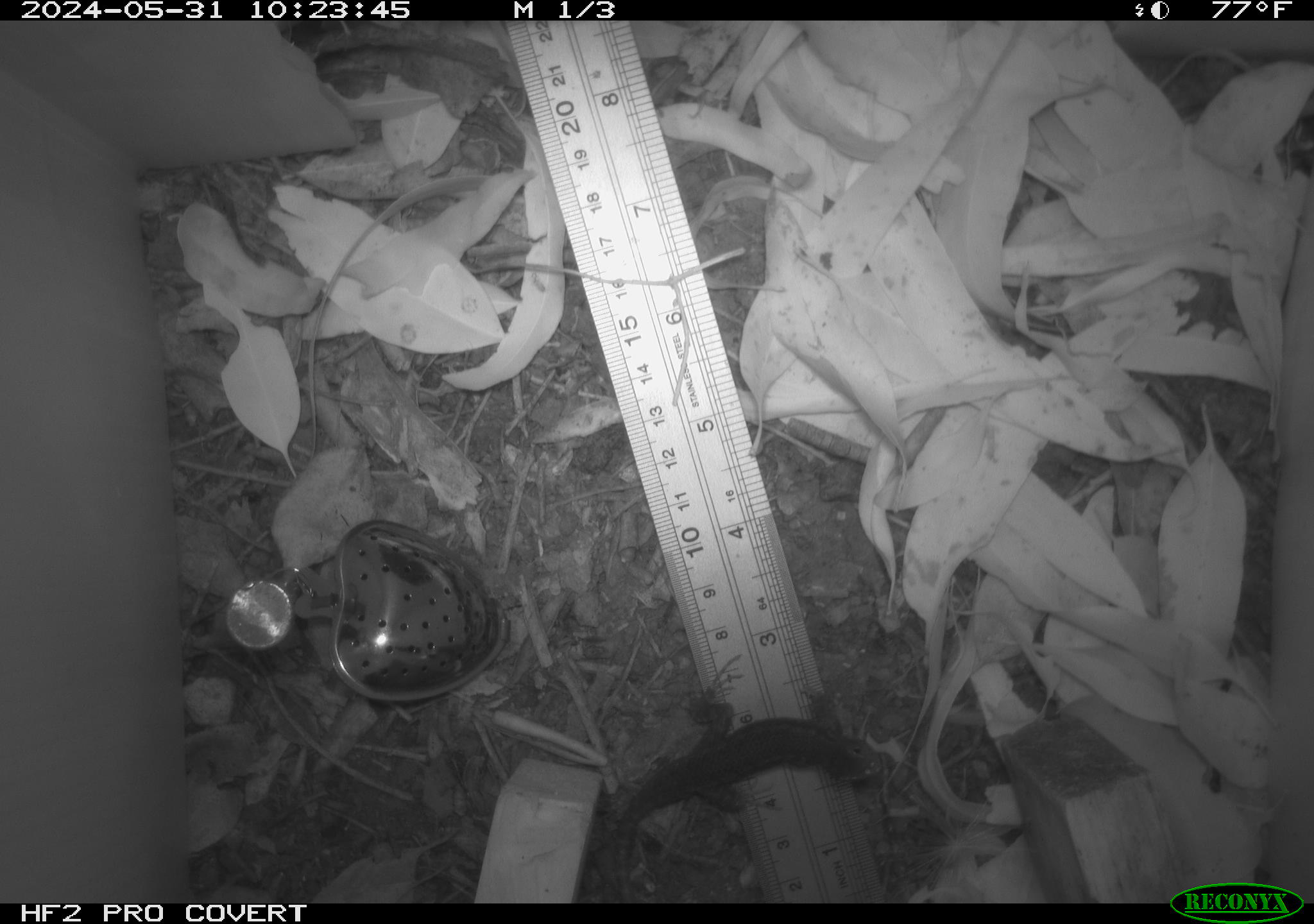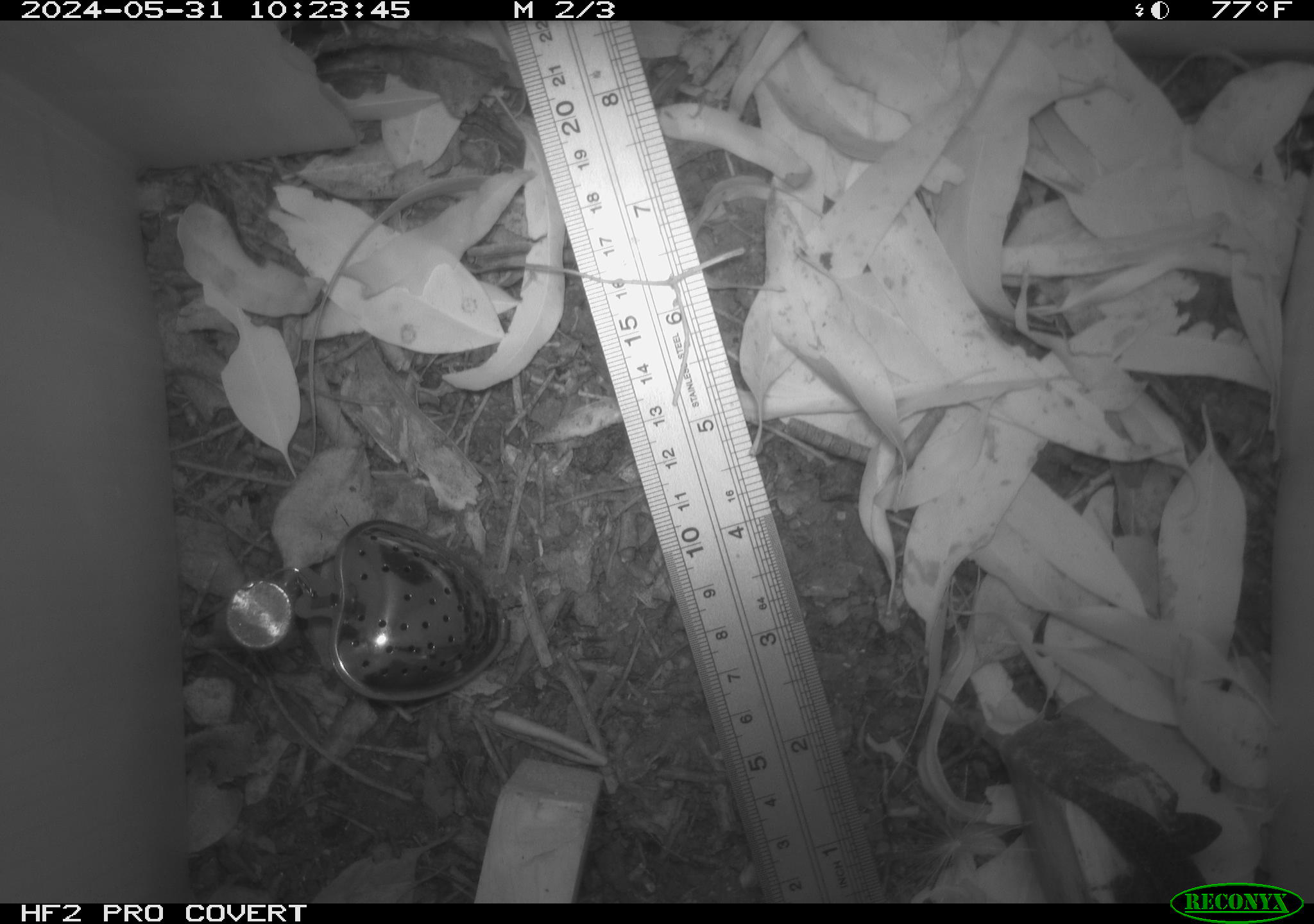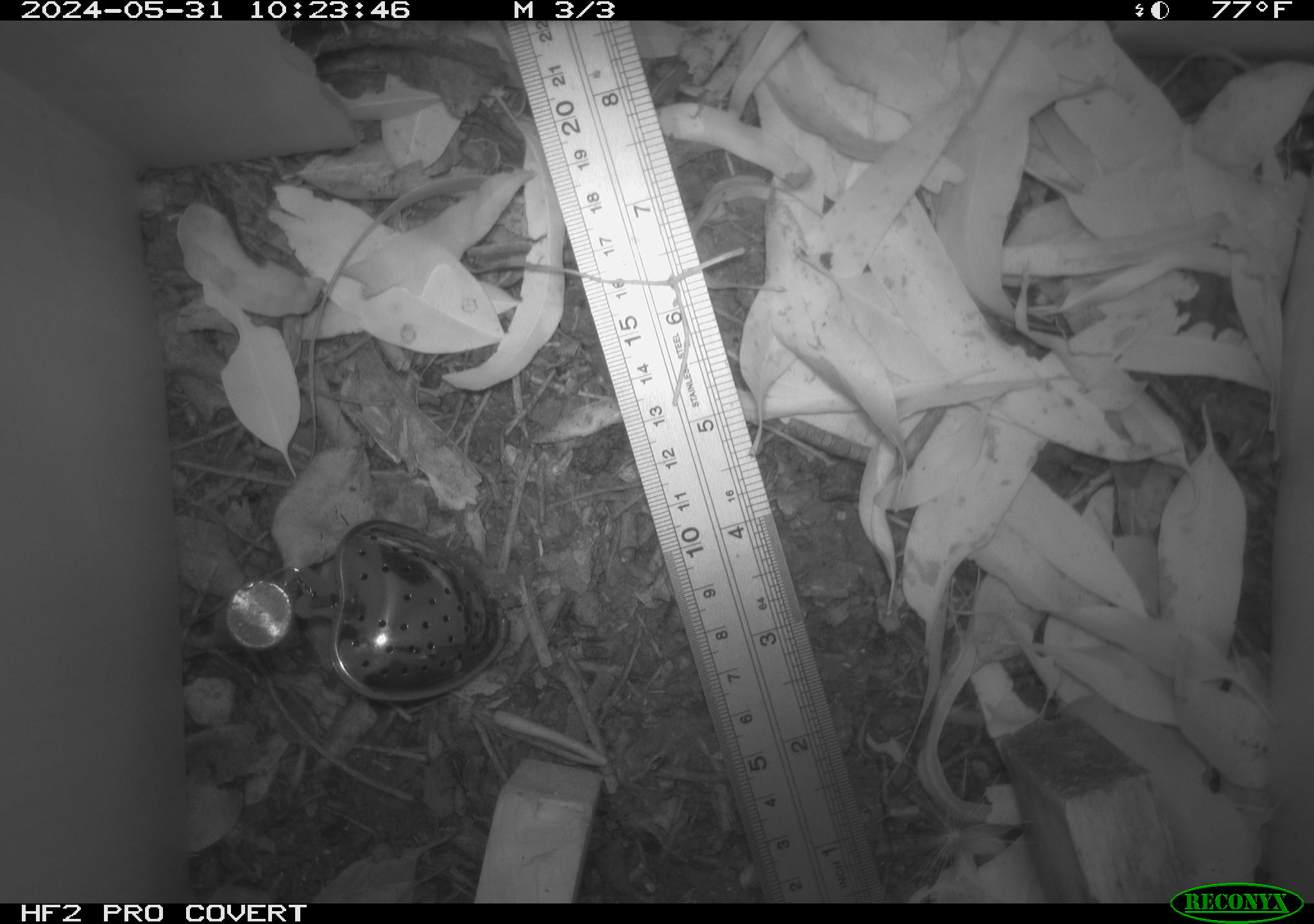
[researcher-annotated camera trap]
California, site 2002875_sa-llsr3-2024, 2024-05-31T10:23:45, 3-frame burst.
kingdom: Animalia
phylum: Chordata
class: Reptilia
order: Squamata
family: Phrynosomatidae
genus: Sceloporus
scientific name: Sceloporus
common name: spiny lizards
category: sceloporus species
Sceloporus species (spiny lizards) (Sceloporus).